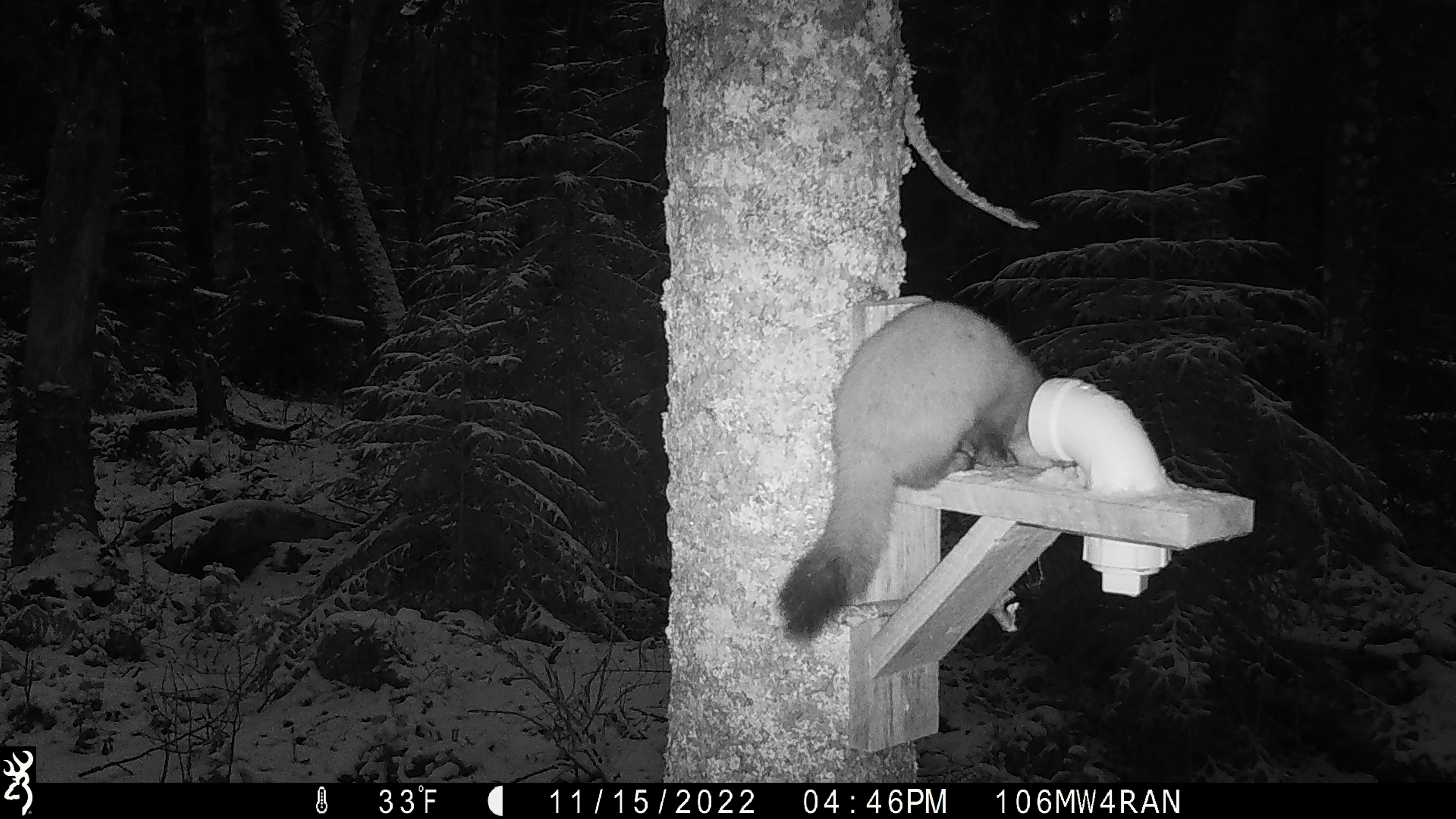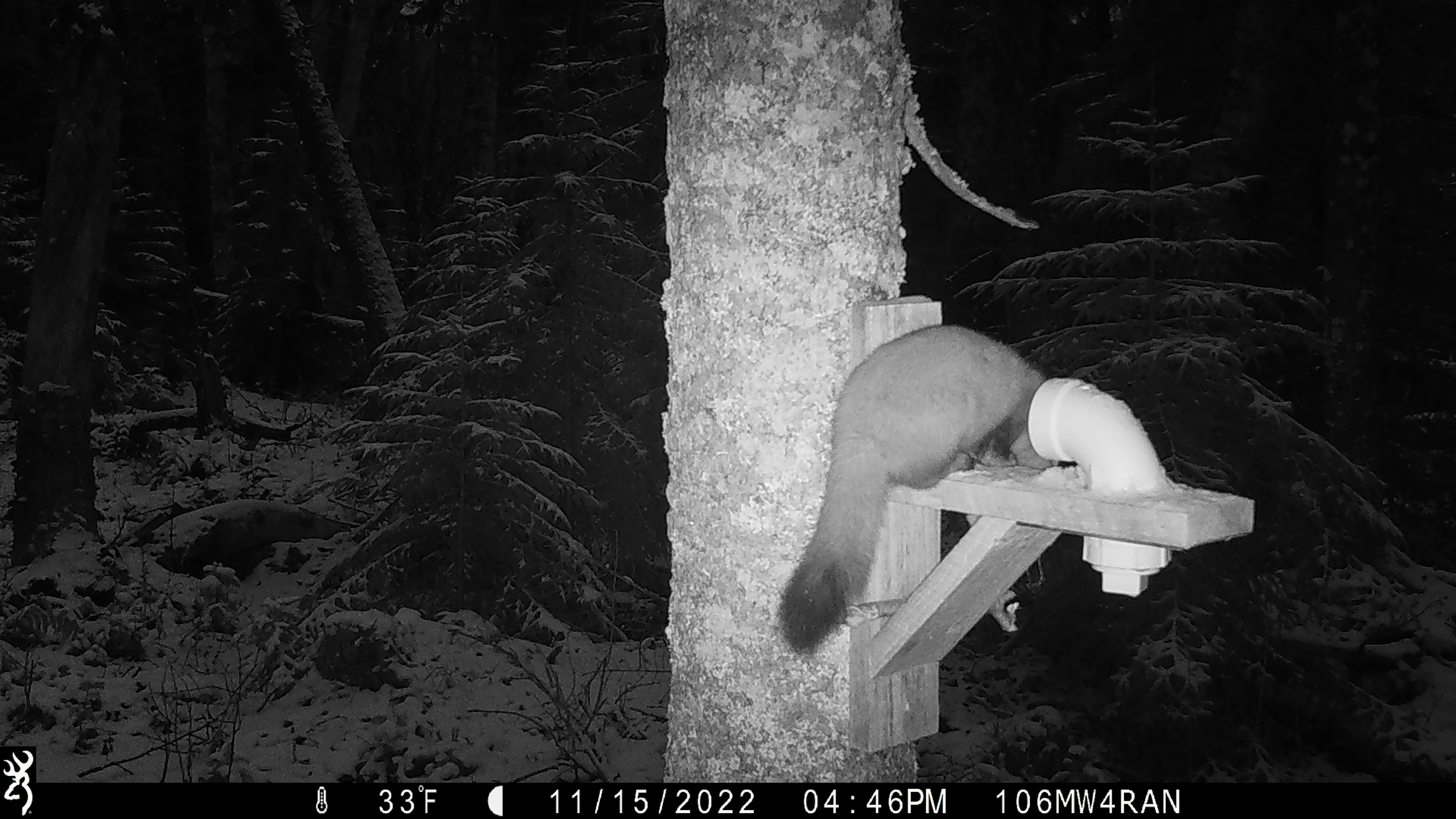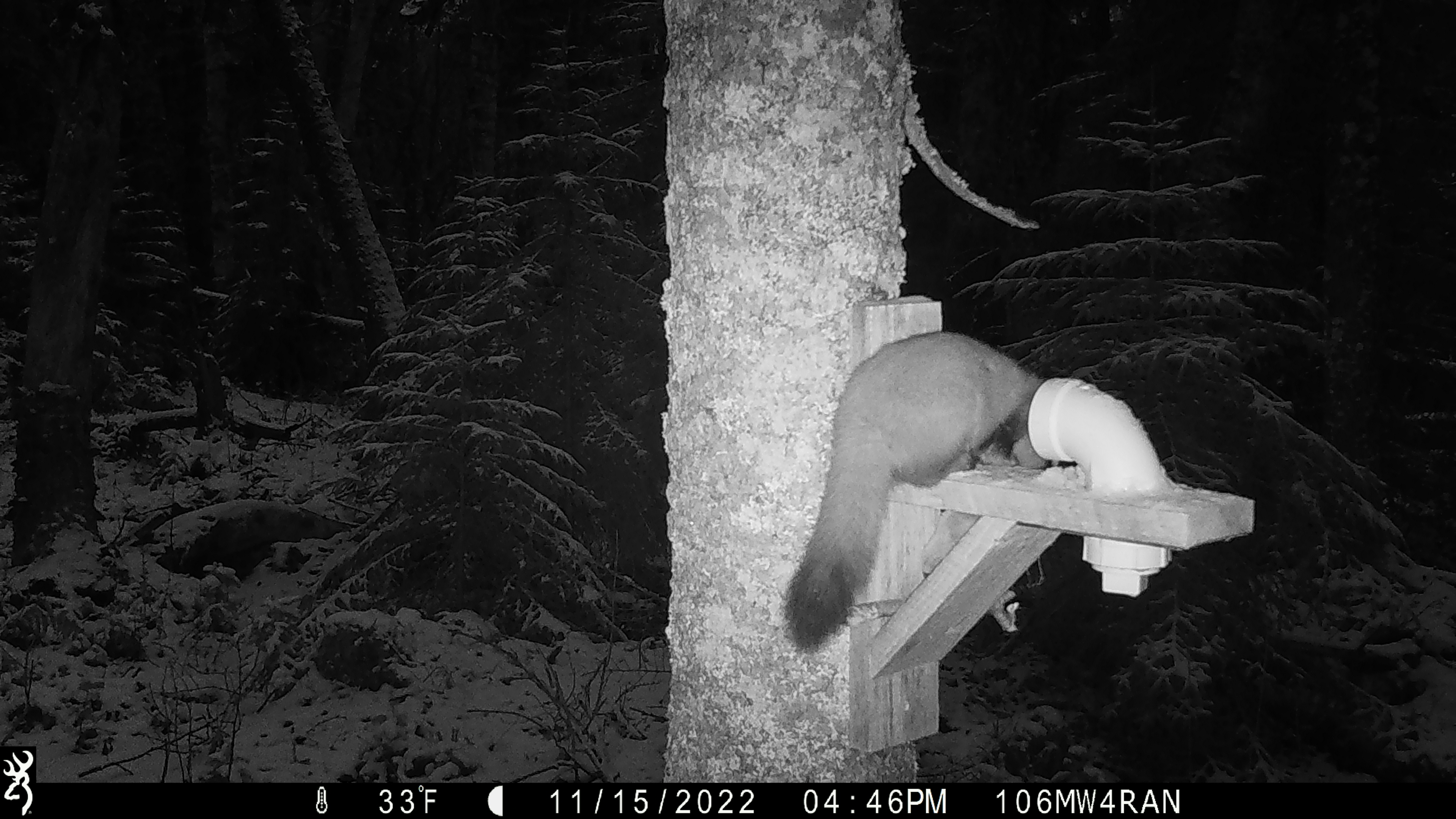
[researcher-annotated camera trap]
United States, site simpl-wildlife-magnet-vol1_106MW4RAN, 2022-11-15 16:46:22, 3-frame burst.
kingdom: Animalia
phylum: Chordata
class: Mammalia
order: Carnivora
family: Mustelidae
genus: Martes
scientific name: Martes americana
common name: american marten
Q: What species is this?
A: American marten (Martes americana).